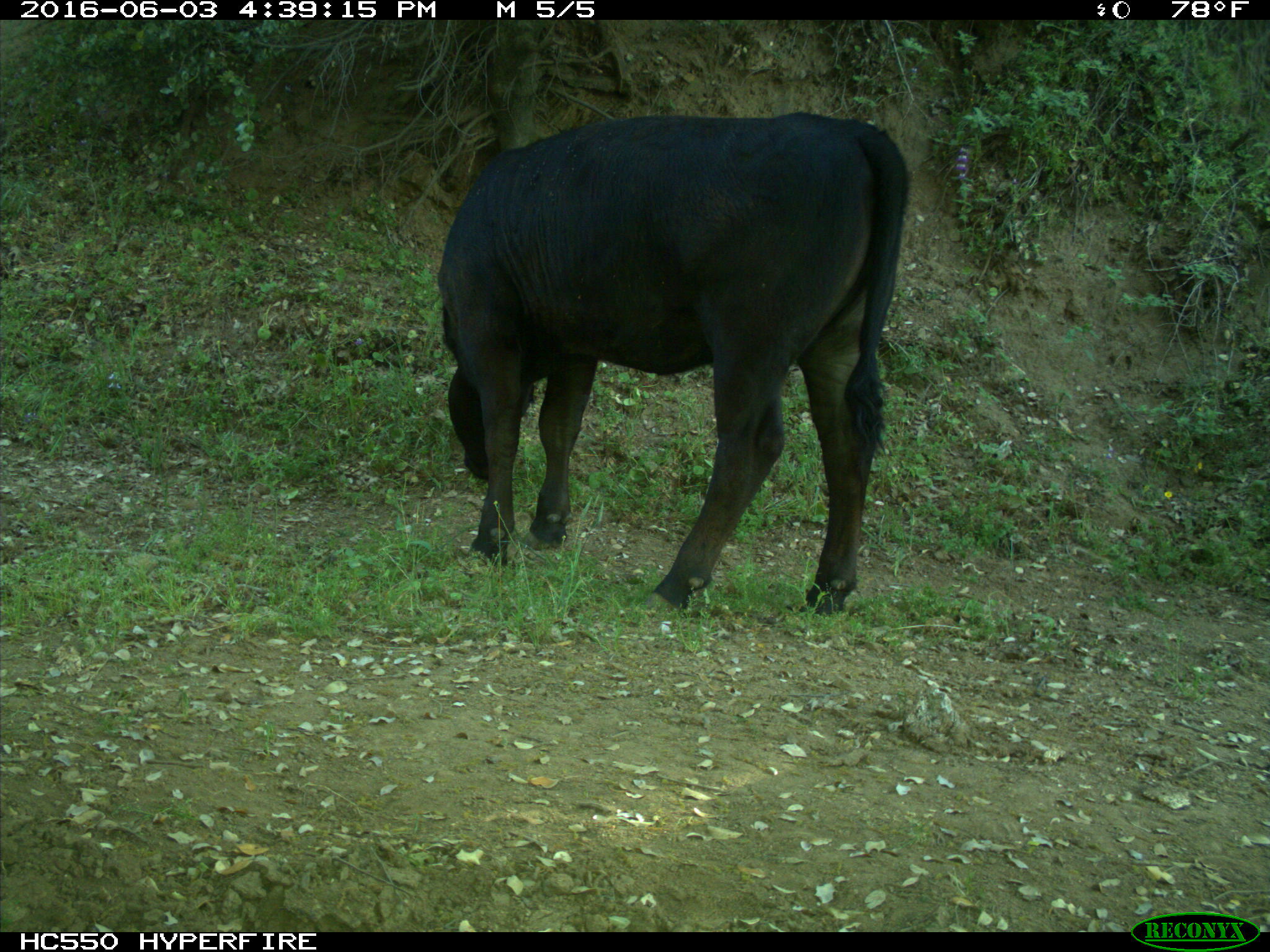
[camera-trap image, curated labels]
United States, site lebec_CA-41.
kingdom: Animalia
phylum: Chordata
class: Mammalia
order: Artiodactyla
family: Bovidae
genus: Bos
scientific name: Bos taurus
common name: domestic cow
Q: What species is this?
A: Bos taurus (domestic cow).